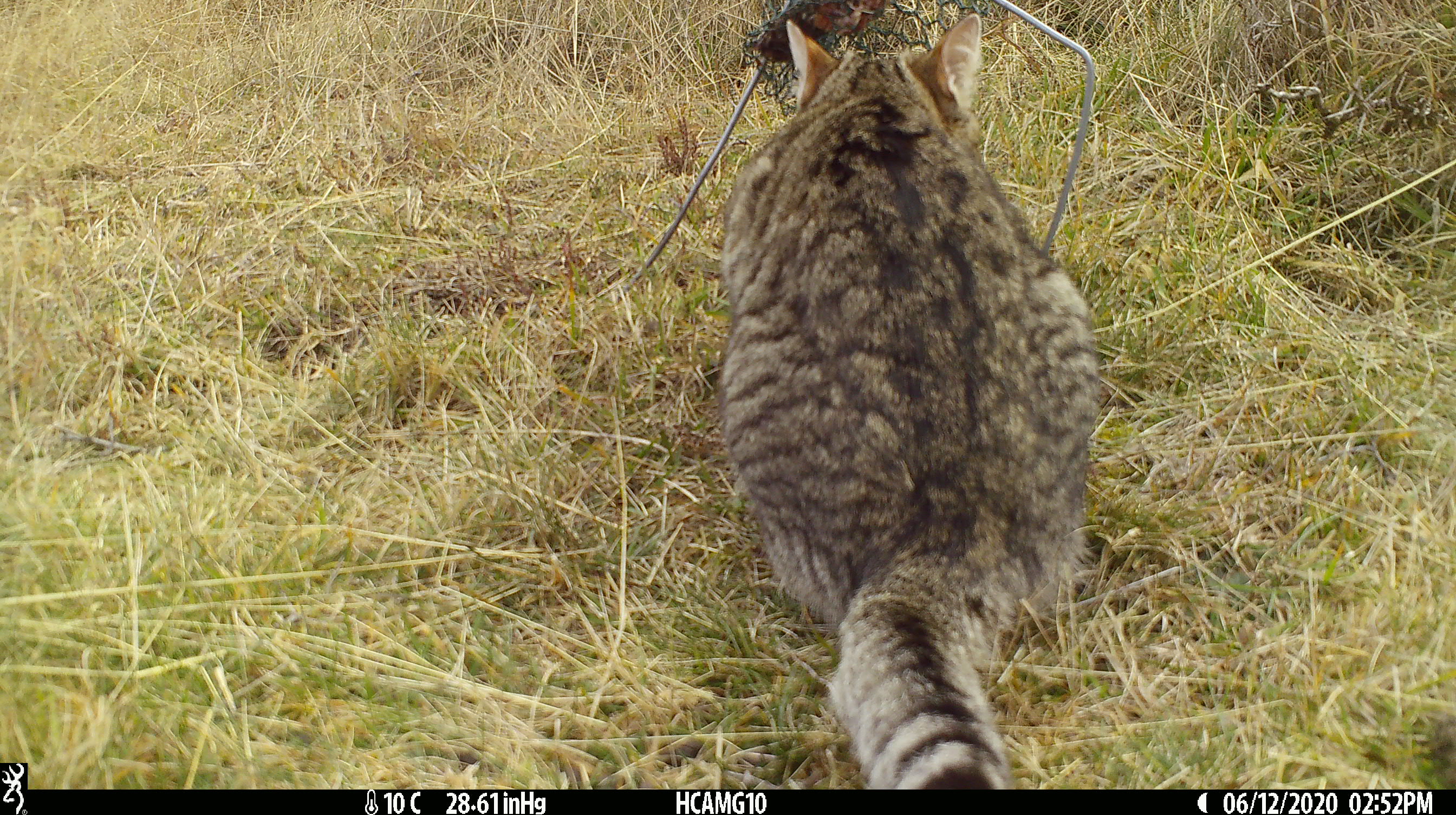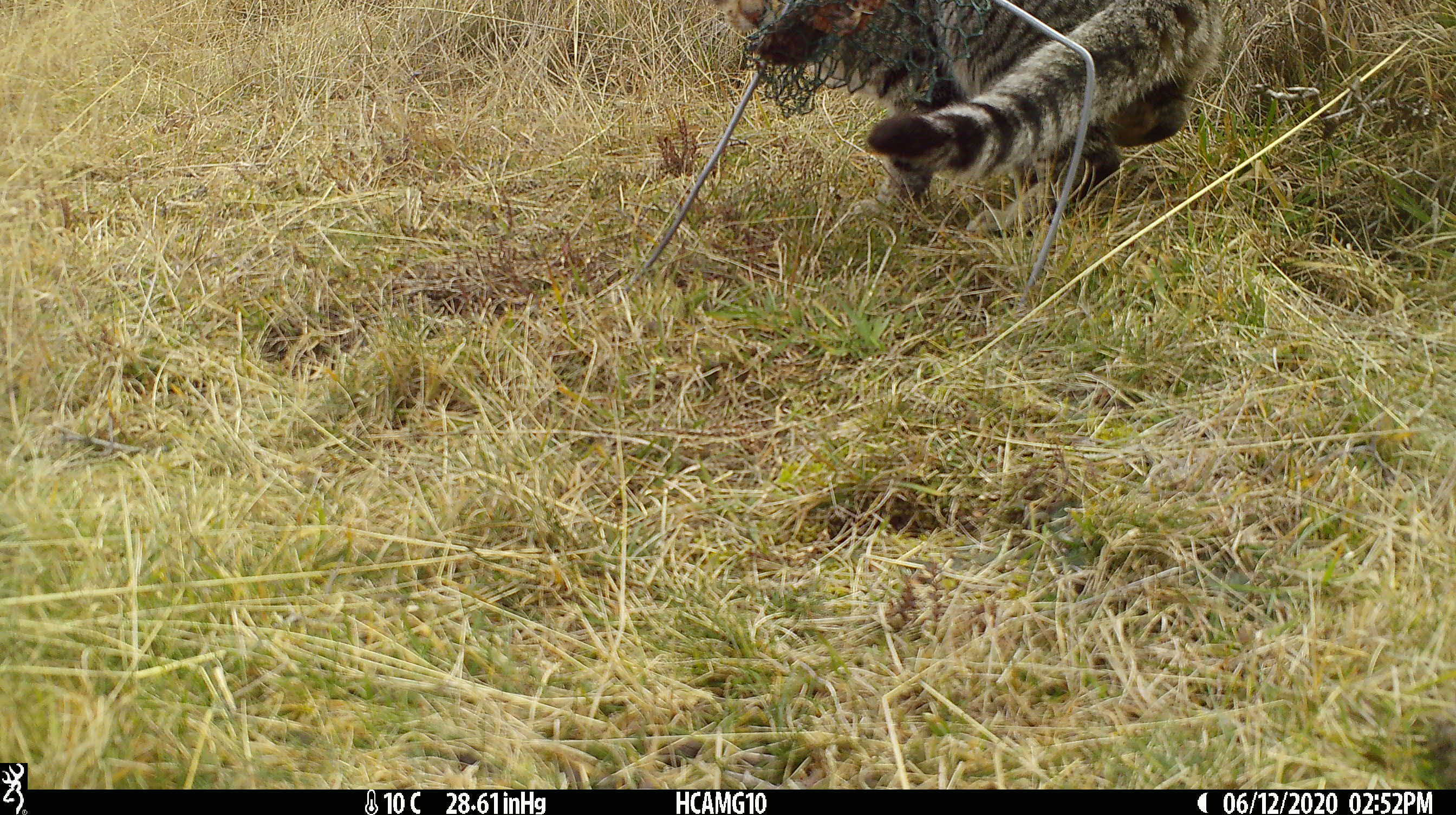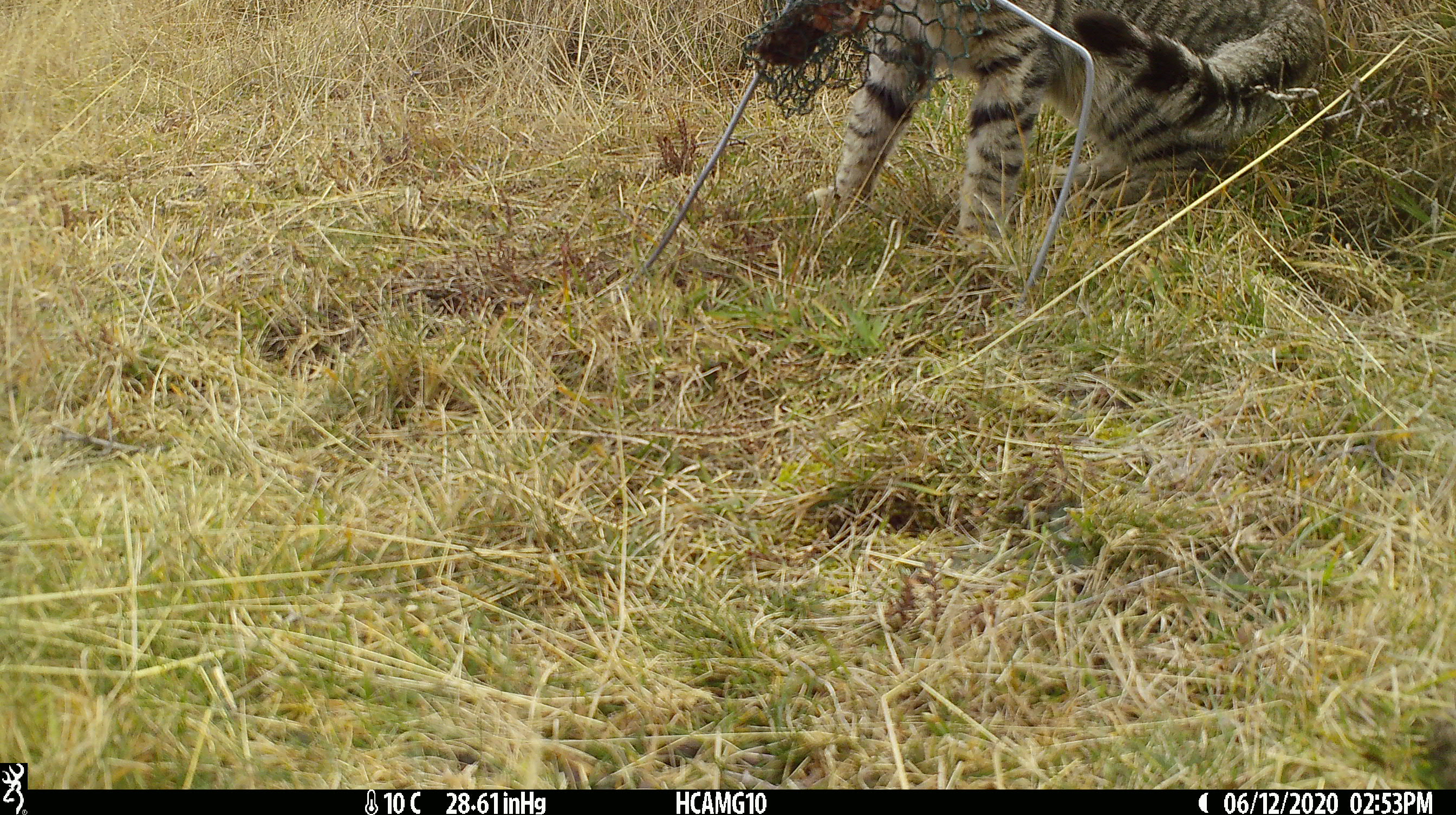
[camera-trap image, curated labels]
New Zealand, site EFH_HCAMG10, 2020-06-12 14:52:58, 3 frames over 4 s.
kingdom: Animalia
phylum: Chordata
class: Mammalia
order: Carnivora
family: Felidae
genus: Felis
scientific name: Felis catus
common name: domestic cat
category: cat